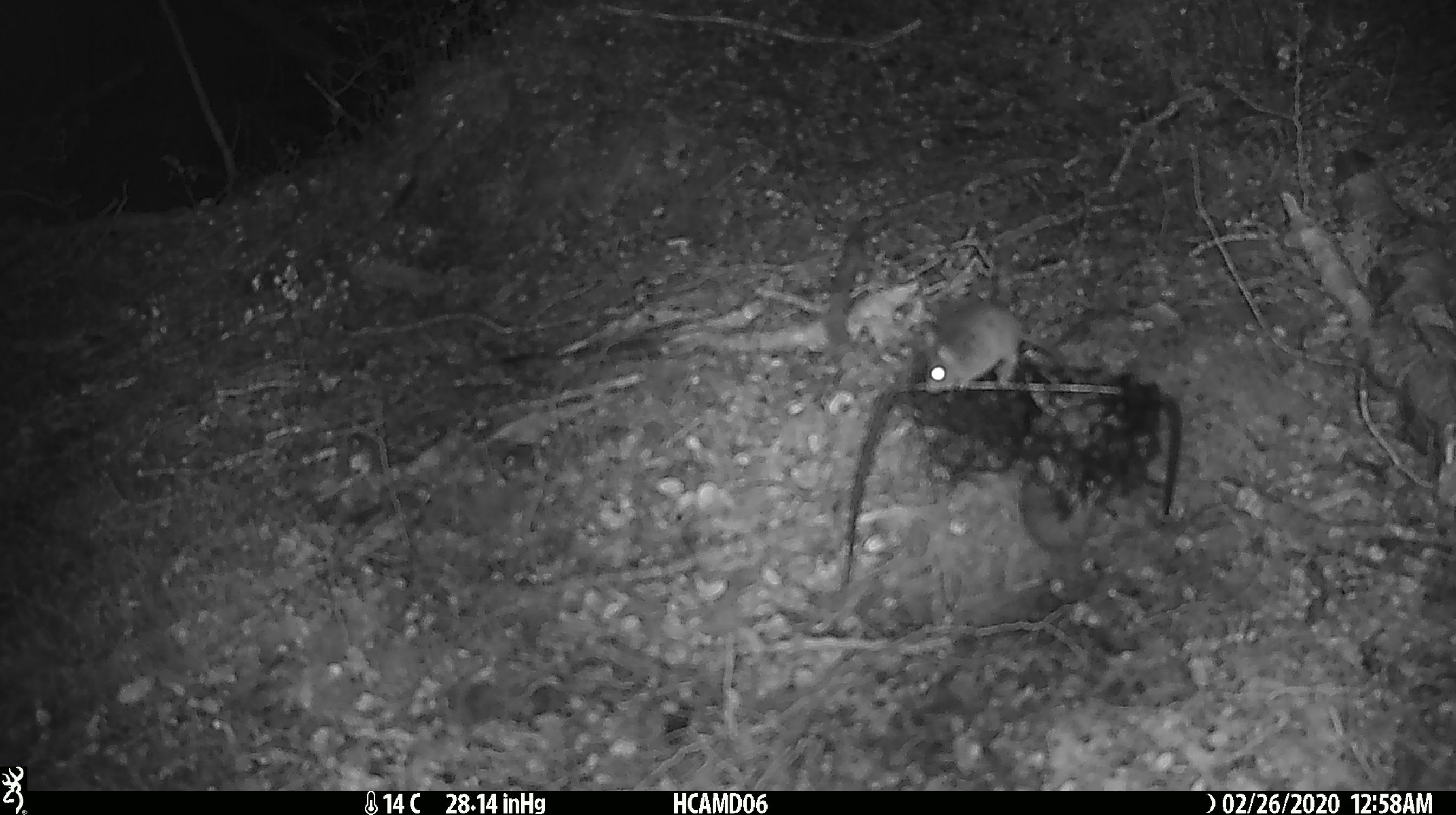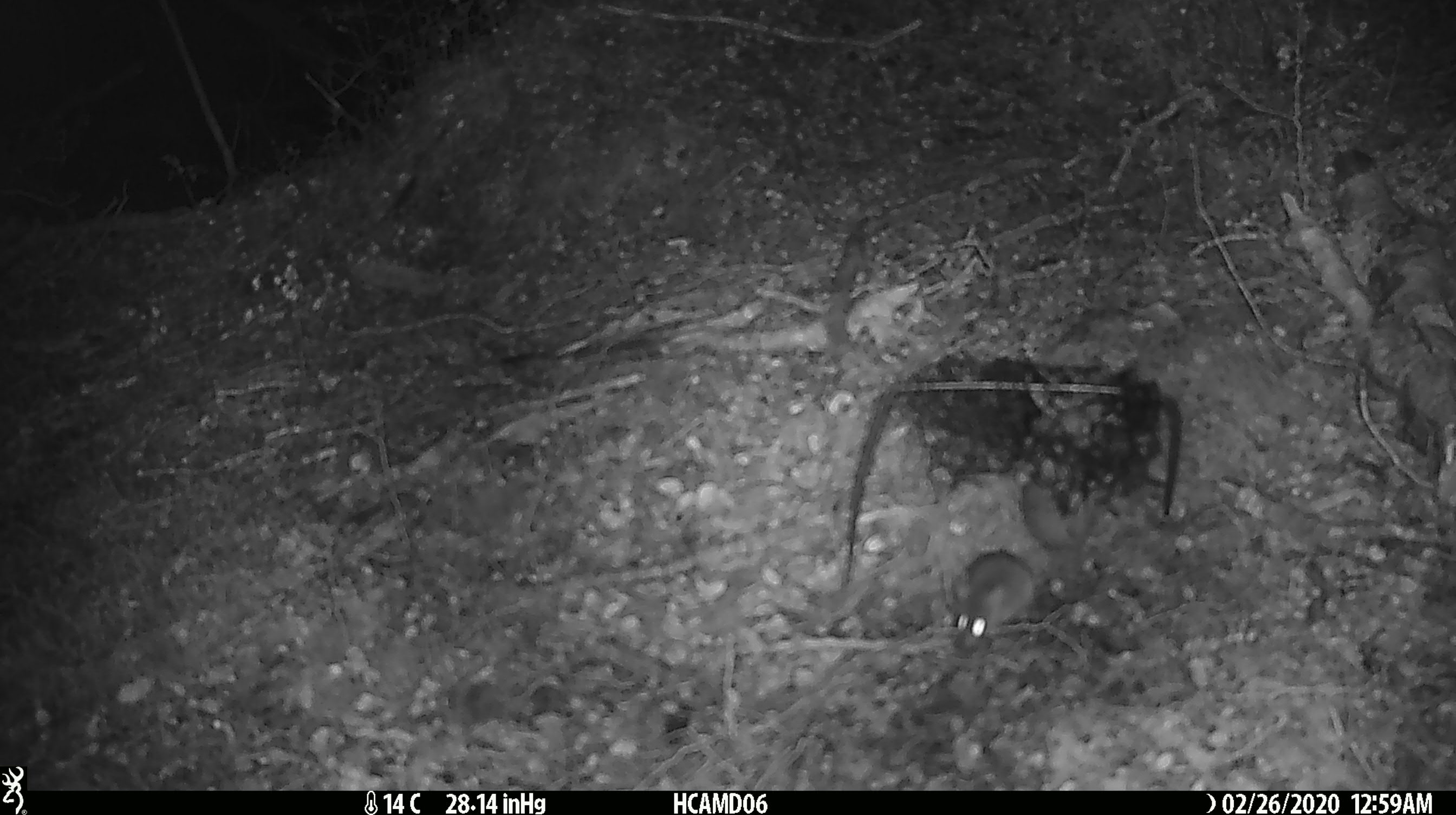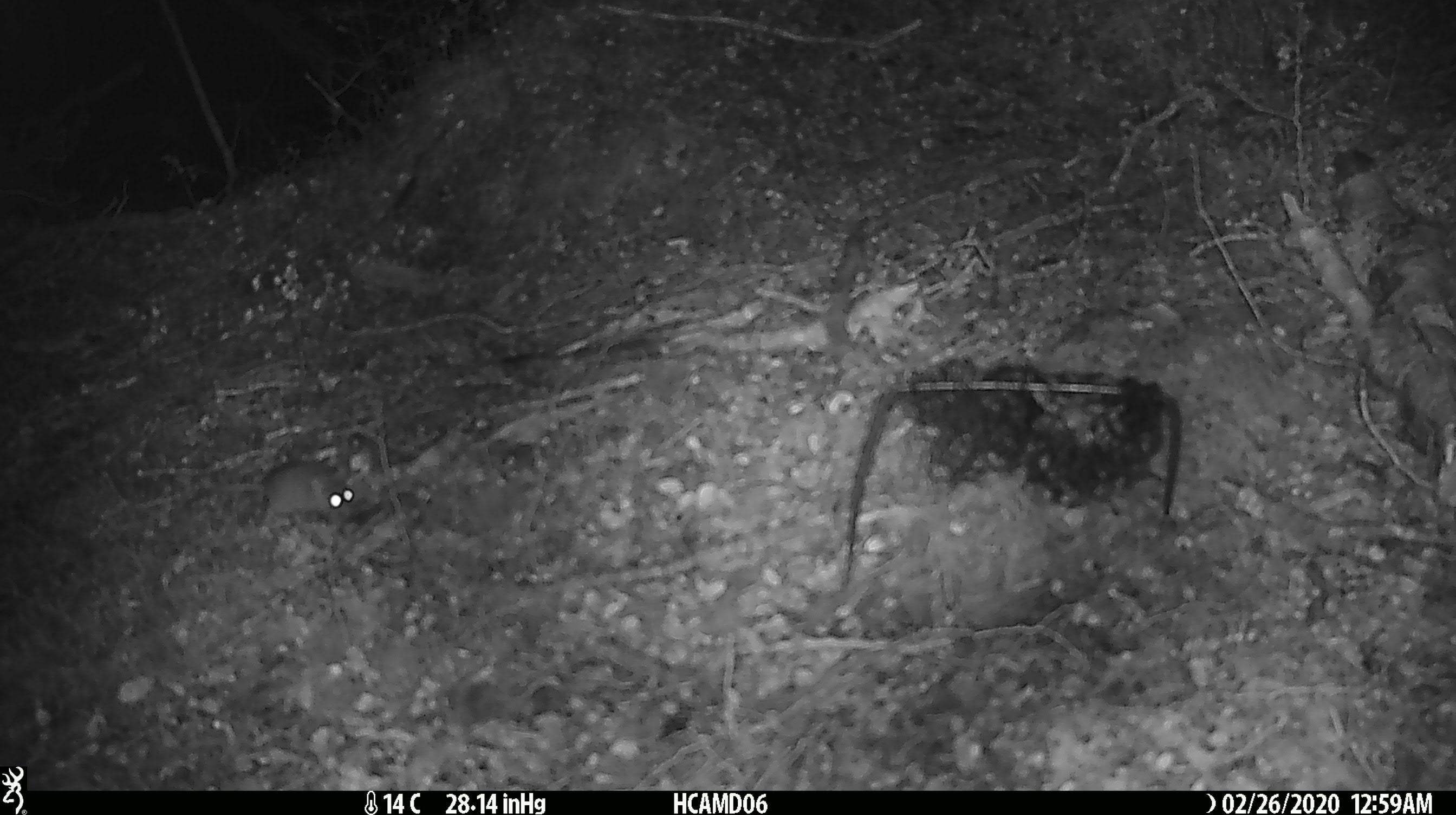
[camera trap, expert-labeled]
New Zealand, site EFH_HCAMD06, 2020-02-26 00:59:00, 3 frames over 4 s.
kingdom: Animalia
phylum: Chordata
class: Mammalia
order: Rodentia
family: Muridae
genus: Mus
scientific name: Mus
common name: mouse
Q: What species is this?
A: Mouse (Mus).